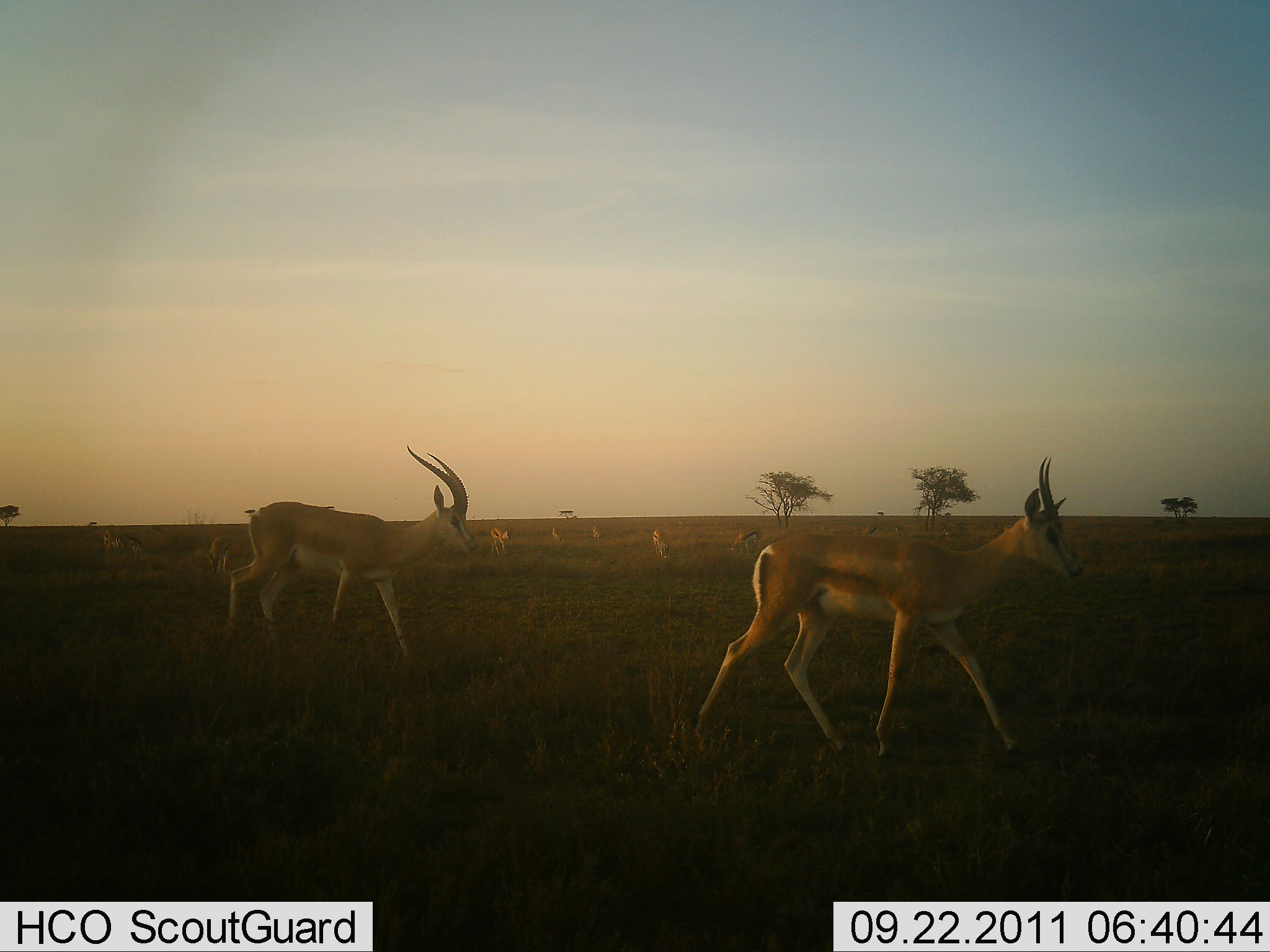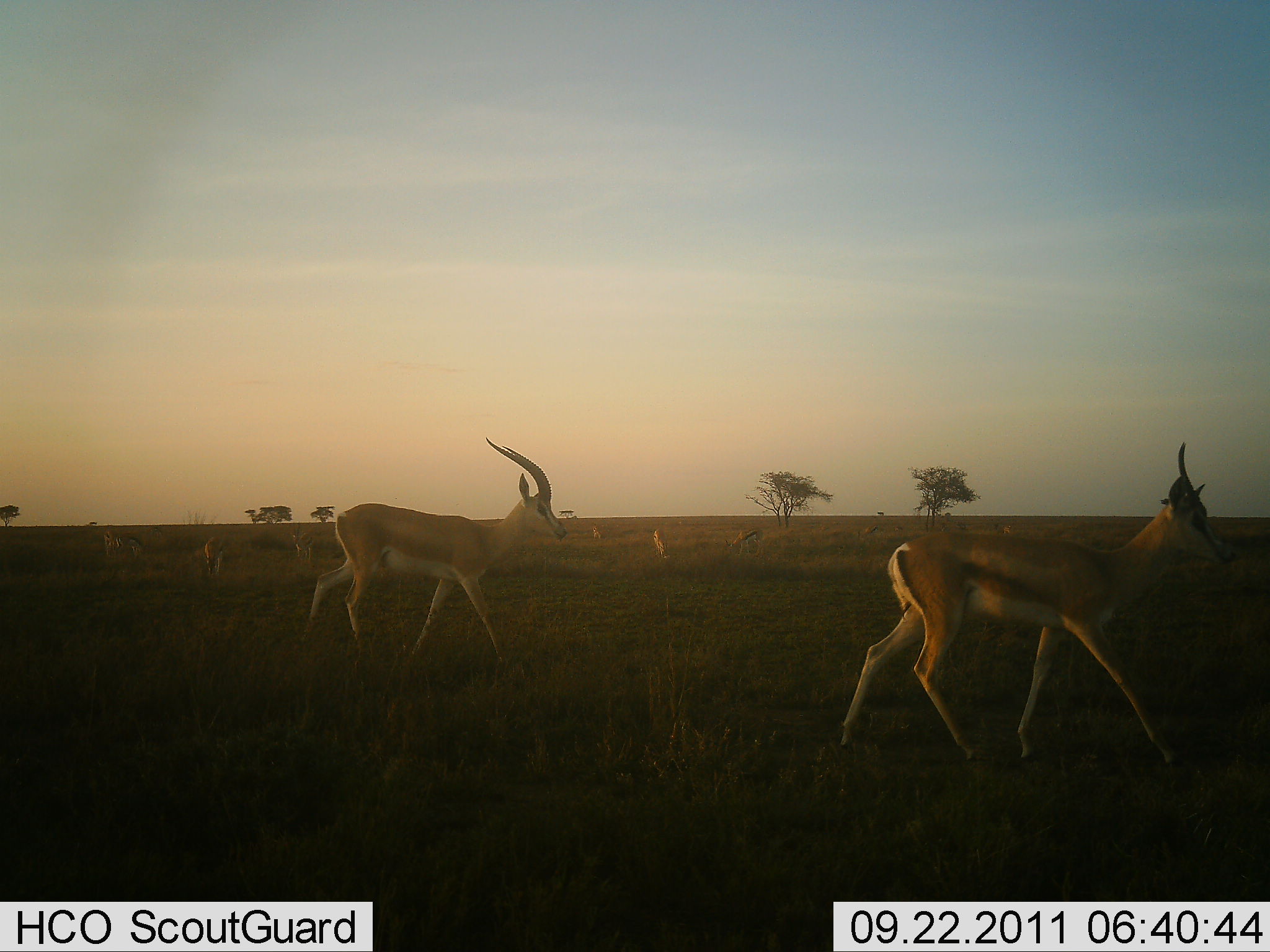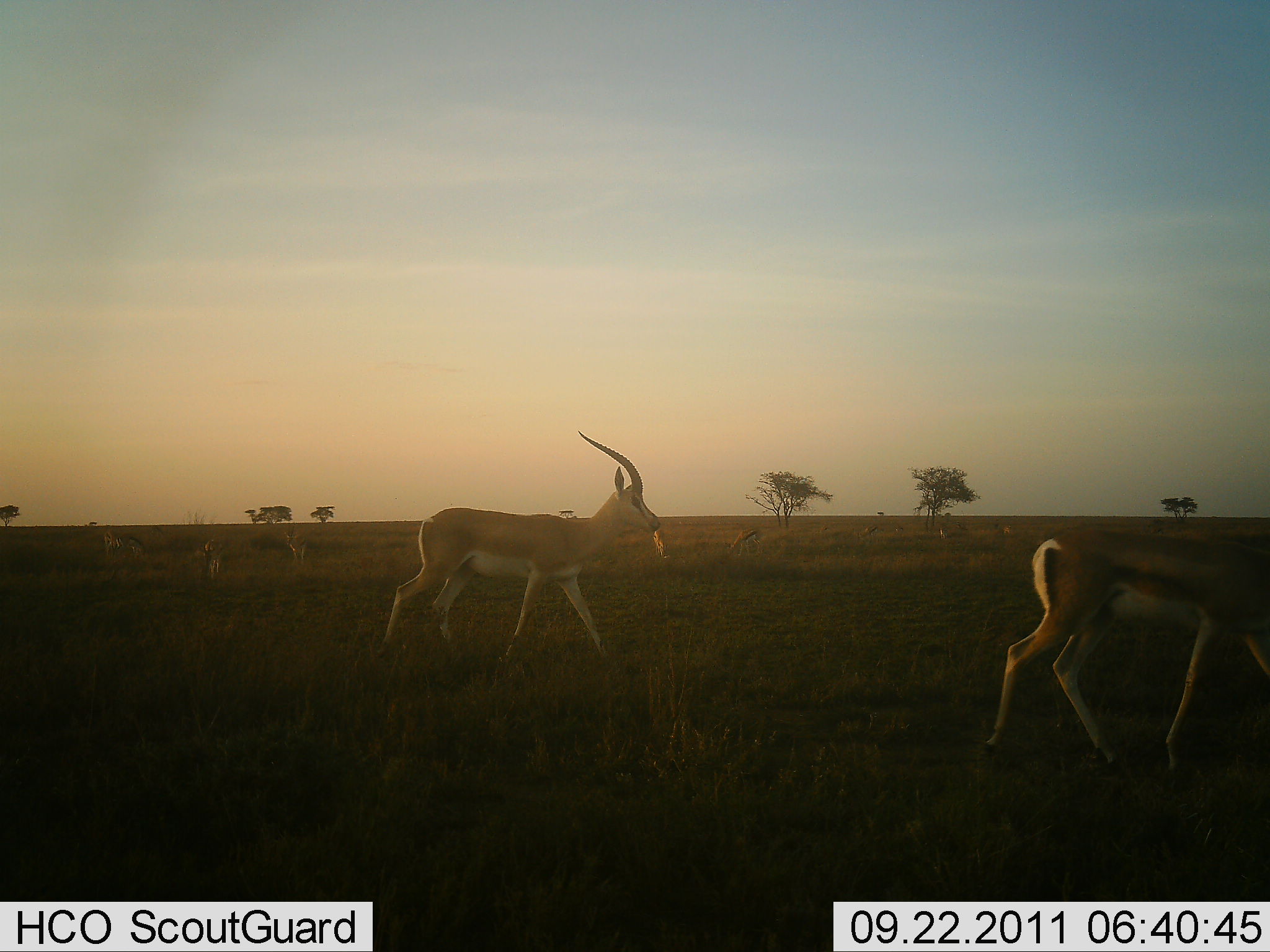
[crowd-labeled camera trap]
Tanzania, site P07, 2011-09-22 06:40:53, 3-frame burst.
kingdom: Animalia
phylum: Chordata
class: Mammalia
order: Artiodactyla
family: Bovidae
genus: Nanger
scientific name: Nanger granti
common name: grant's gazelle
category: gazellegrants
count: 6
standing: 25%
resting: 0%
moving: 100%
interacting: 0%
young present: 0%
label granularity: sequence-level